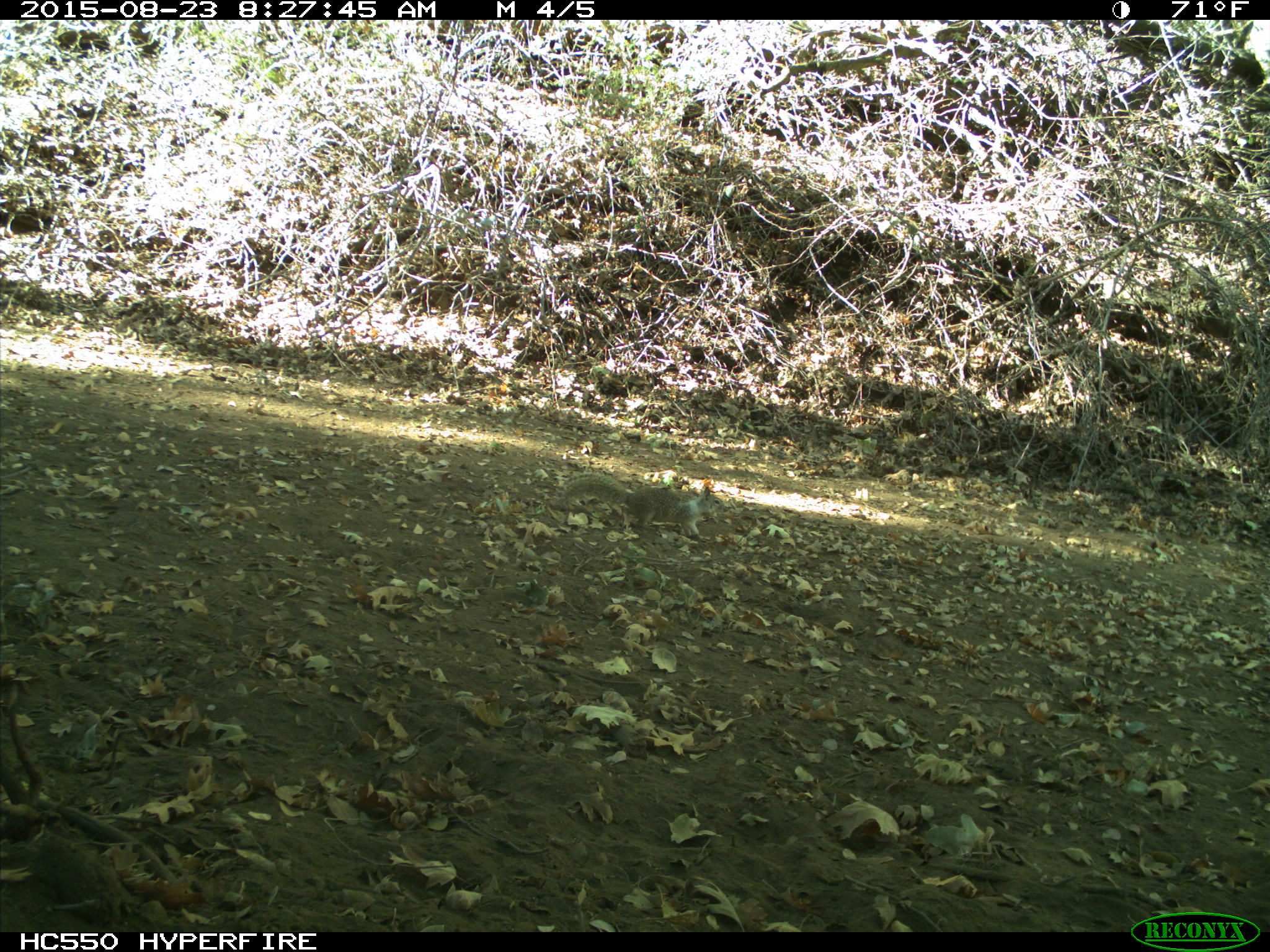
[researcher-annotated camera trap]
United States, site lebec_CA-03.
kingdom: Animalia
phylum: Chordata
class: Mammalia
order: Rodentia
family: Sciuridae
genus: Otospermophilus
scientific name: Otospermophilus beecheyi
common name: california ground squirrel